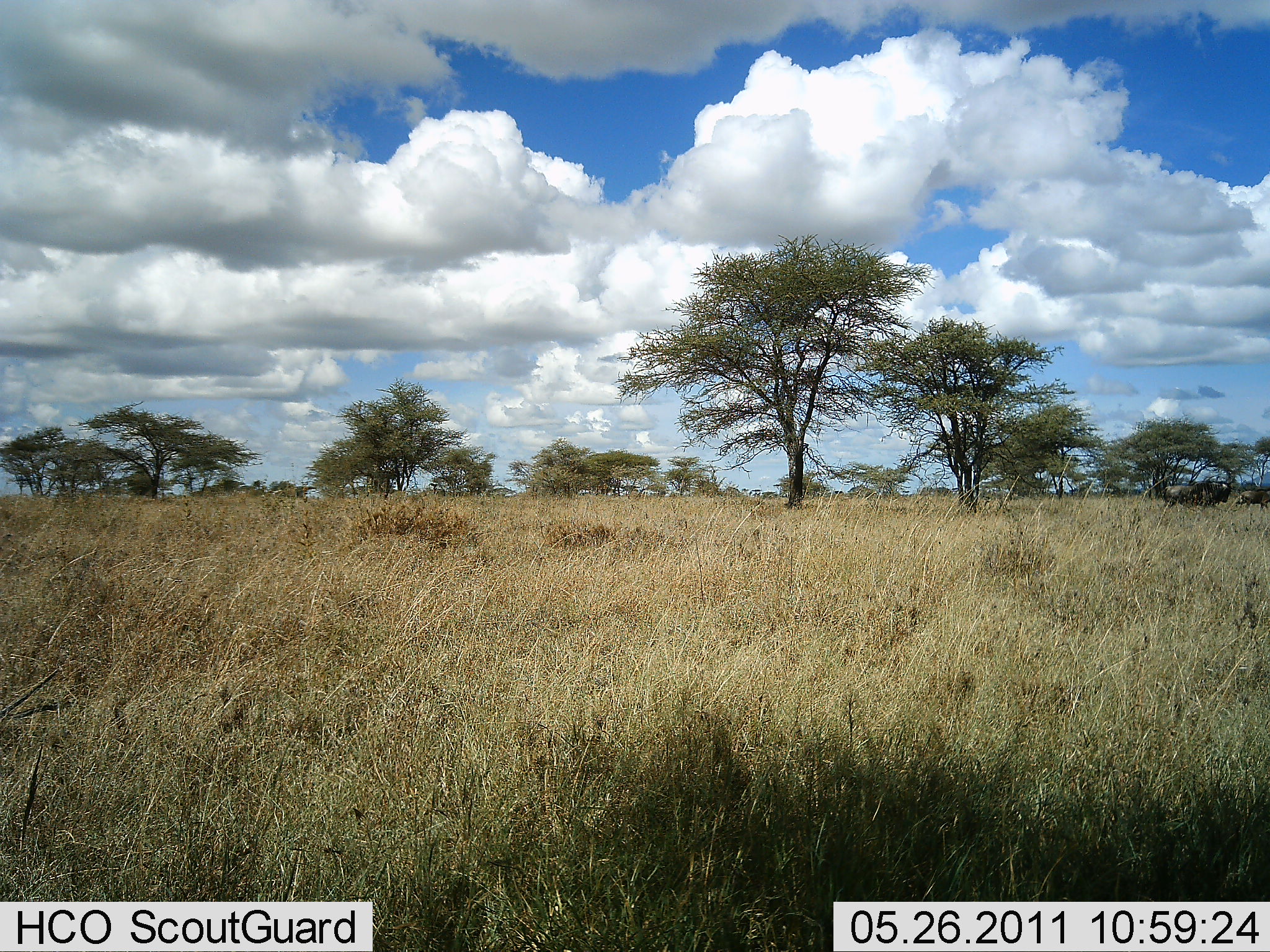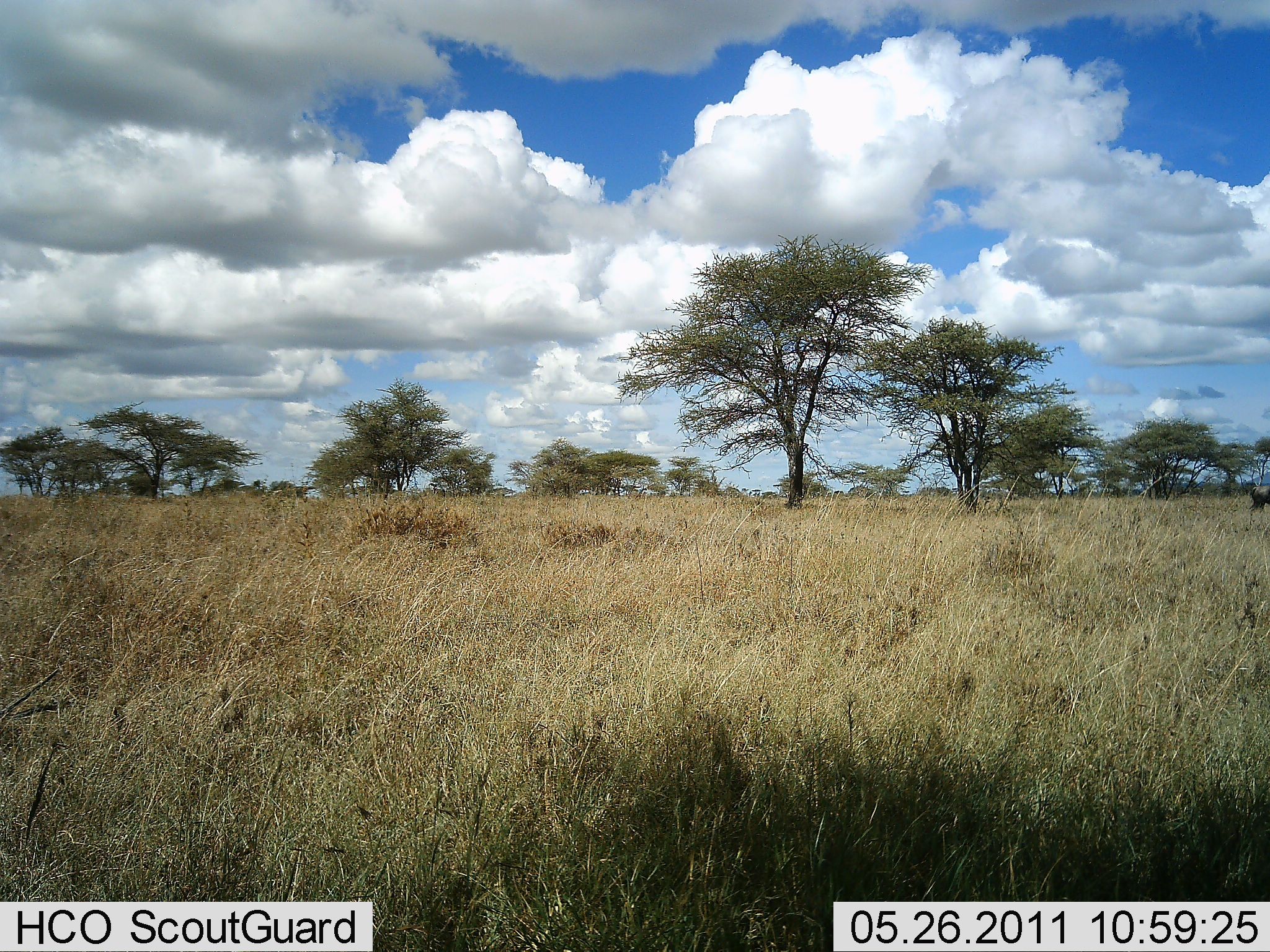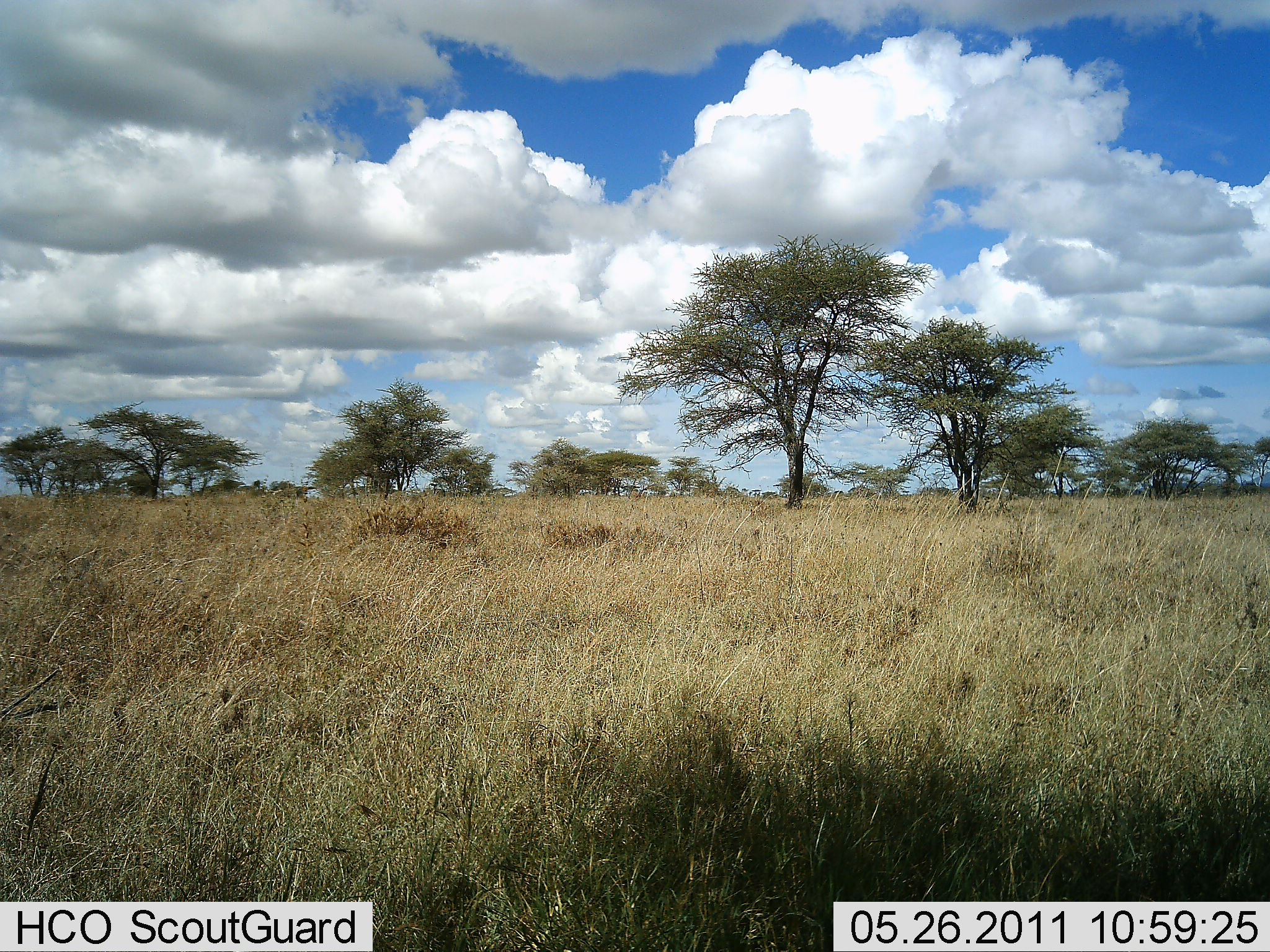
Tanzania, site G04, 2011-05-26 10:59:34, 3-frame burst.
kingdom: Animalia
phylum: Chordata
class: Mammalia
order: Artiodactyla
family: Bovidae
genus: Connochaetes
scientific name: Connochaetes taurinus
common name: blue wildebeest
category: wildebeest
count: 2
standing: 10%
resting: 0%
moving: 100%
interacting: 0%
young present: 0%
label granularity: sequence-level